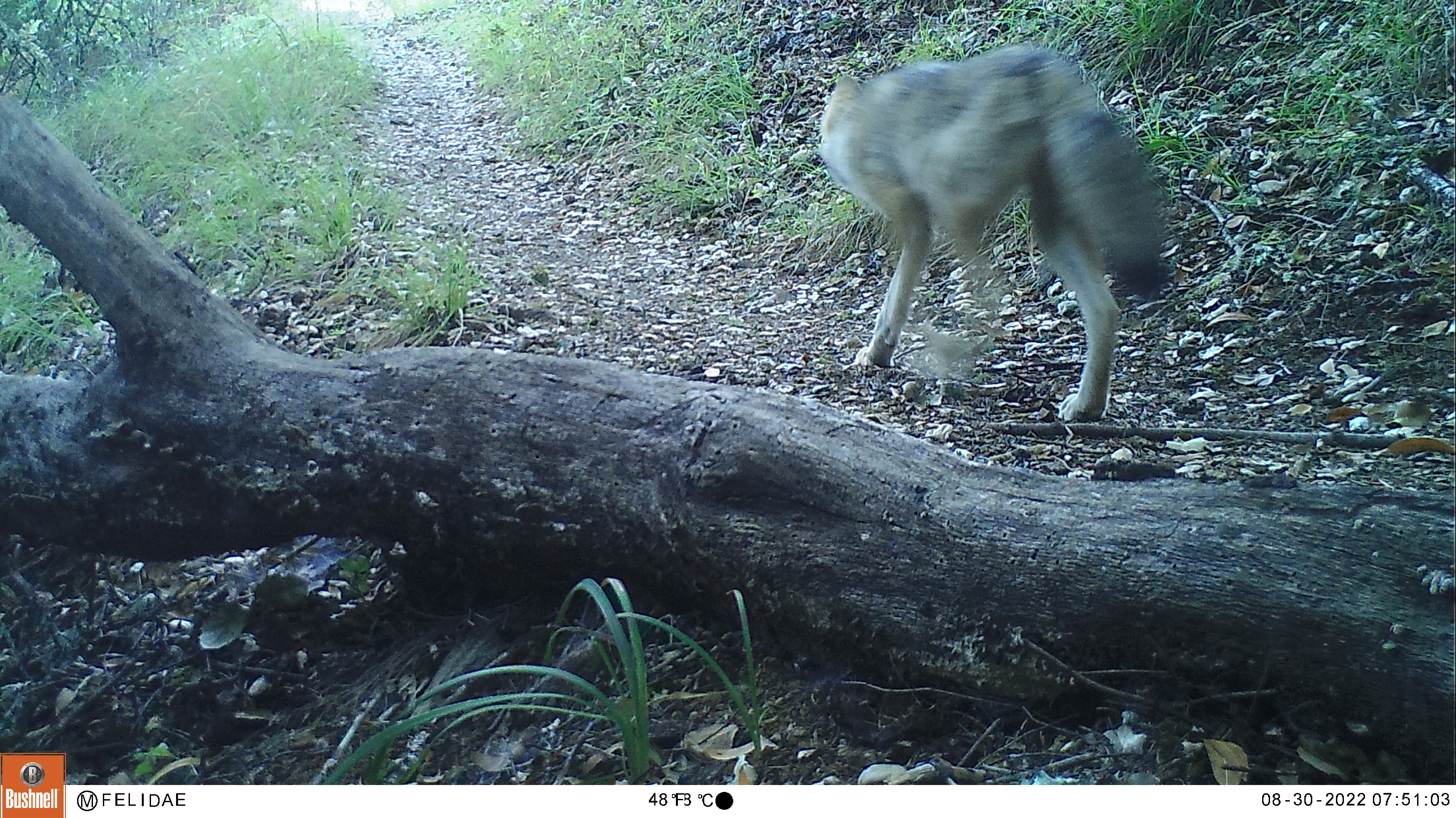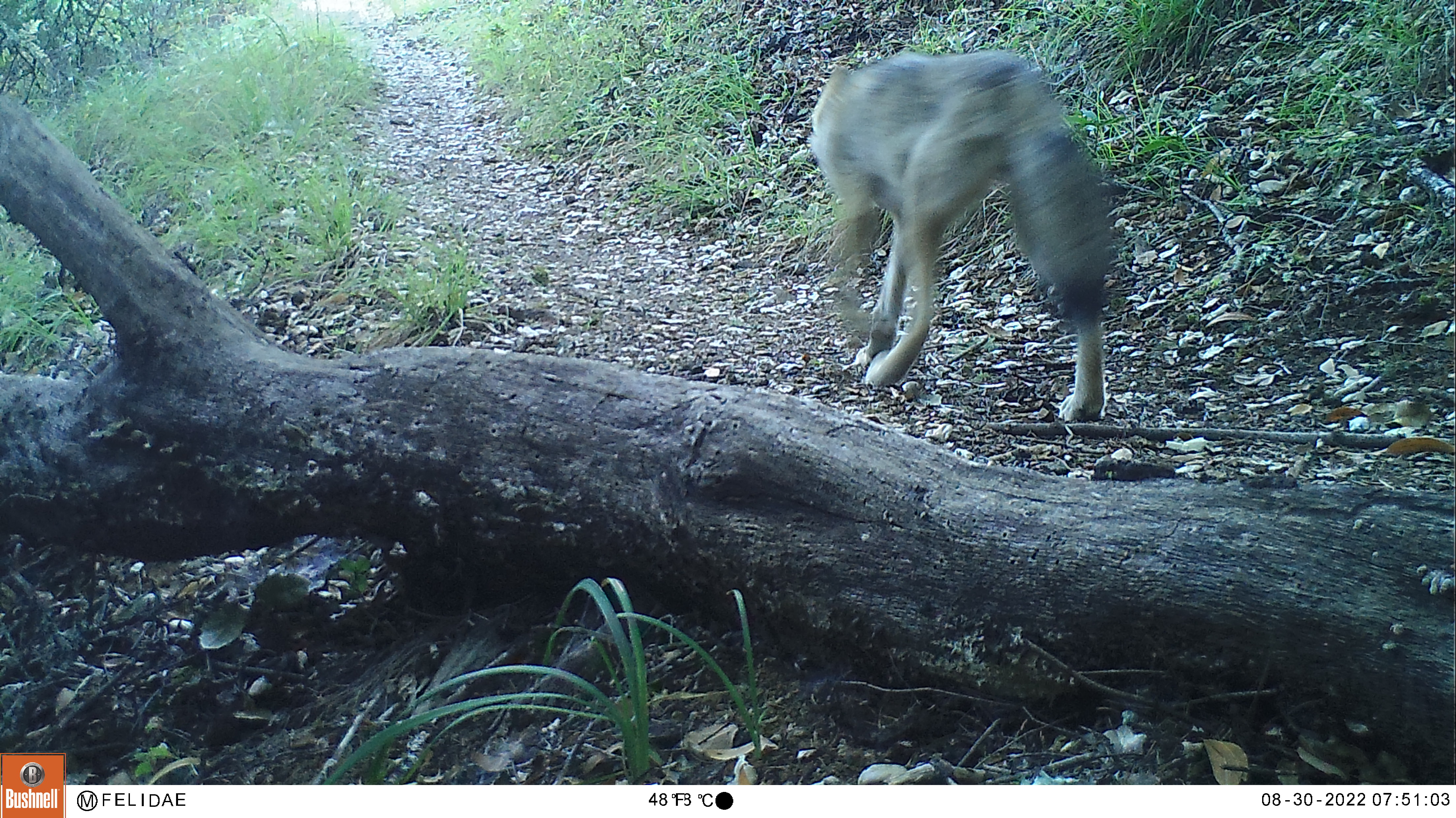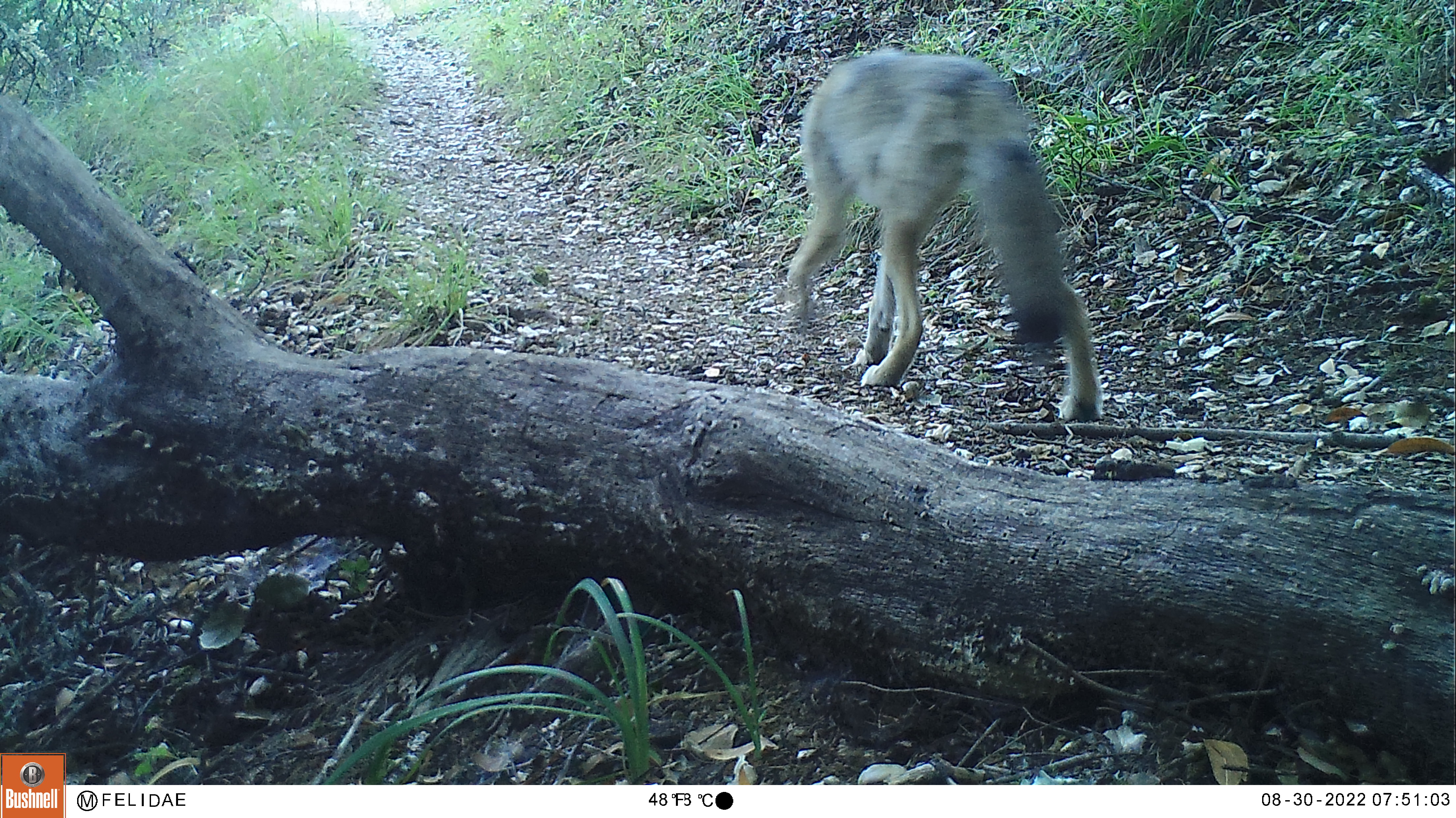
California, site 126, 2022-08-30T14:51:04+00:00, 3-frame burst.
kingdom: Animalia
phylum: Chordata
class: Mammalia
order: Carnivora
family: Canidae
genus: Canis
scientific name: Canis latrans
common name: coyote